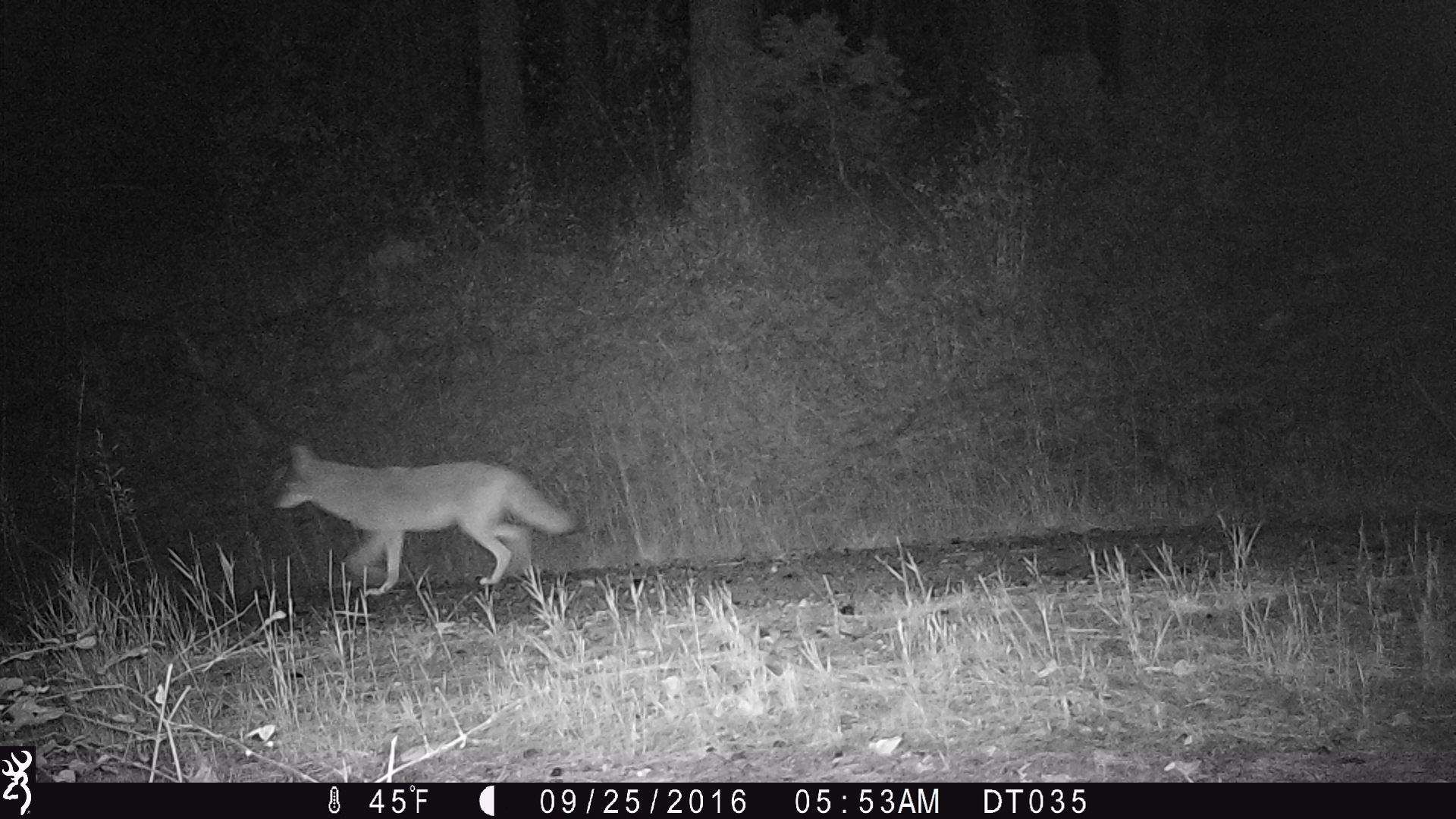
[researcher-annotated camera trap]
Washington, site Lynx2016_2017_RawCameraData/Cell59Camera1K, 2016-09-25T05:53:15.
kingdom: Animalia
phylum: Chordata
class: Mammalia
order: Carnivora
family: Canidae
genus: Canis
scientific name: Canis latrans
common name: coyote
Canis latrans (coyote). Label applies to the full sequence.